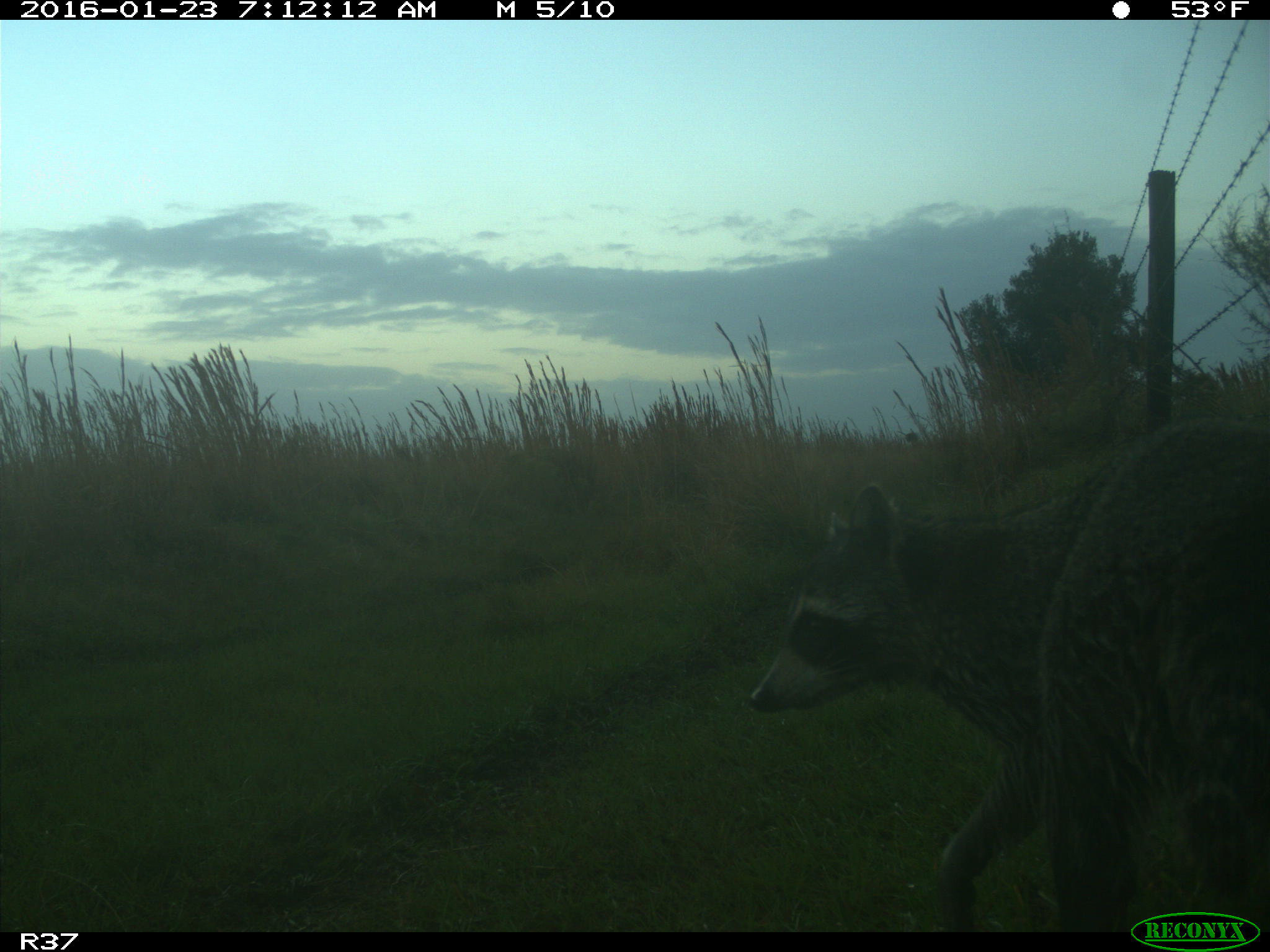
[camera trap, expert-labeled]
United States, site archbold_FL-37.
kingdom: Animalia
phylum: Chordata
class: Mammalia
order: Carnivora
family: Procyonidae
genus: Procyon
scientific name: Procyon lotor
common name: common raccoon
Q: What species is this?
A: Procyon lotor (common raccoon).